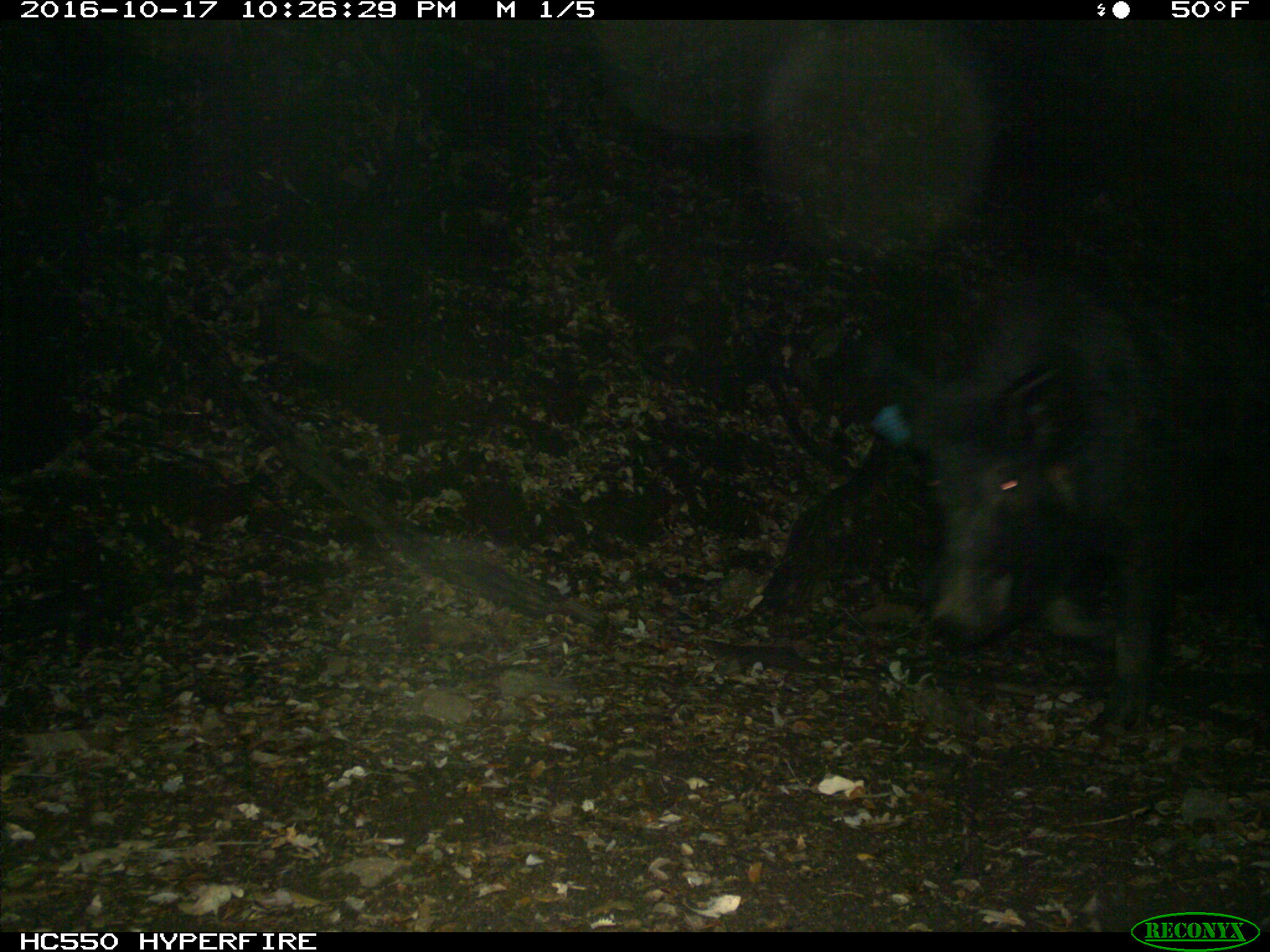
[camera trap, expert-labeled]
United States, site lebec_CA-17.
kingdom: Animalia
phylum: Chordata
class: Mammalia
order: Artiodactyla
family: Suidae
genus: Sus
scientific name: Sus scrofa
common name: wild boar